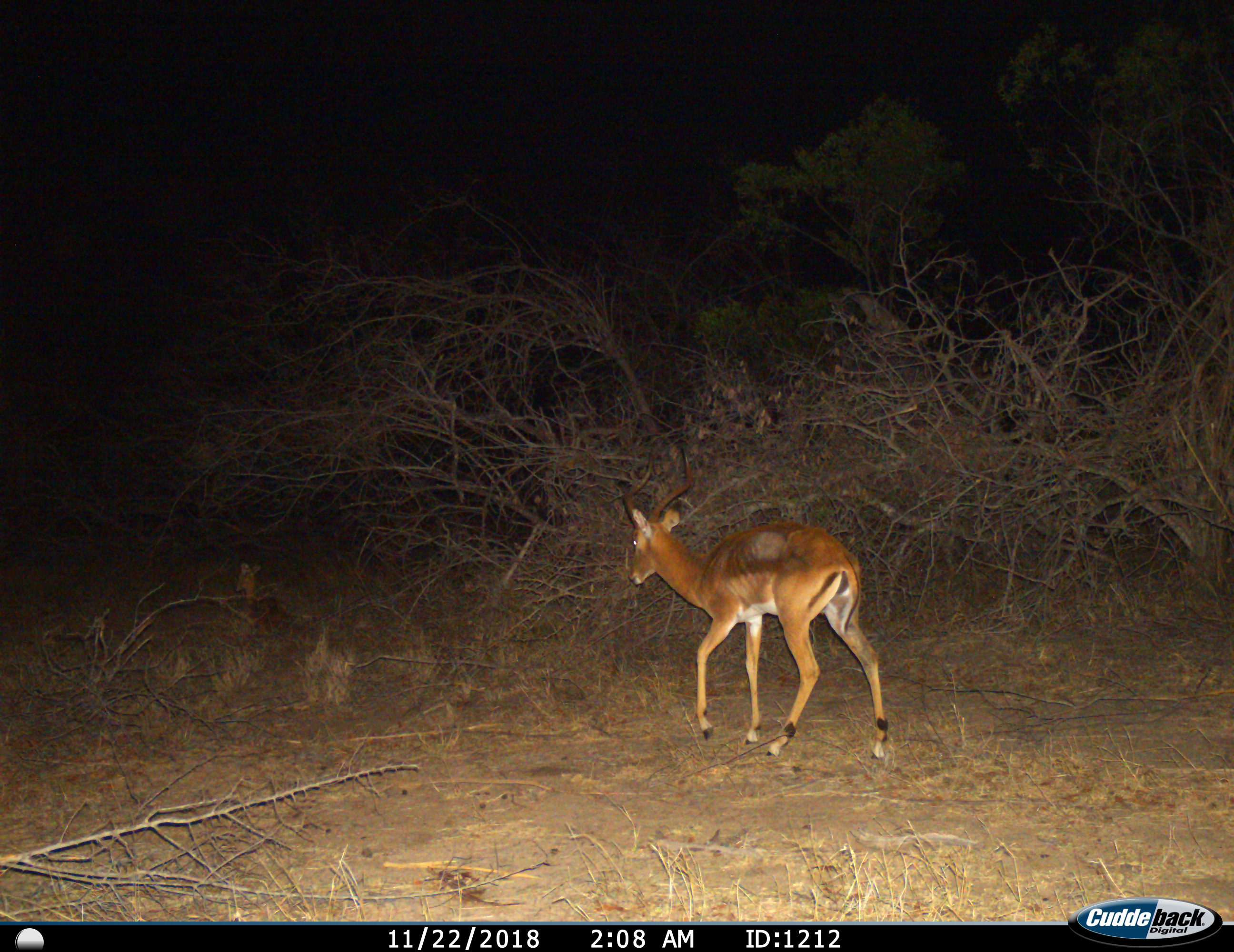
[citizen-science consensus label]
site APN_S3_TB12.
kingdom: Animalia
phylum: Chordata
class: Mammalia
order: Artiodactyla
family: Bovidae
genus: Aepyceros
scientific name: Aepyceros melampus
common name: impala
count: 1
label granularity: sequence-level